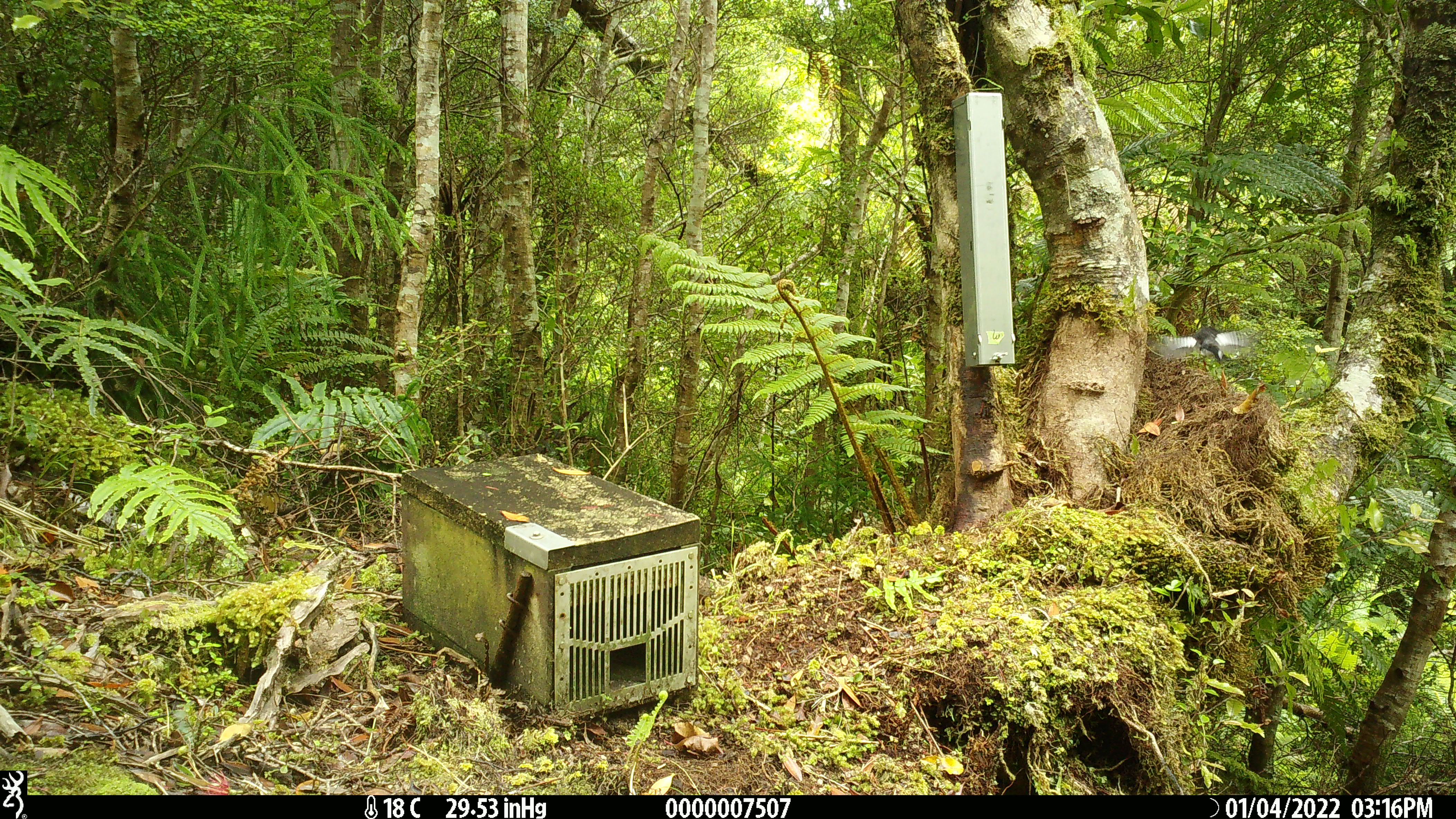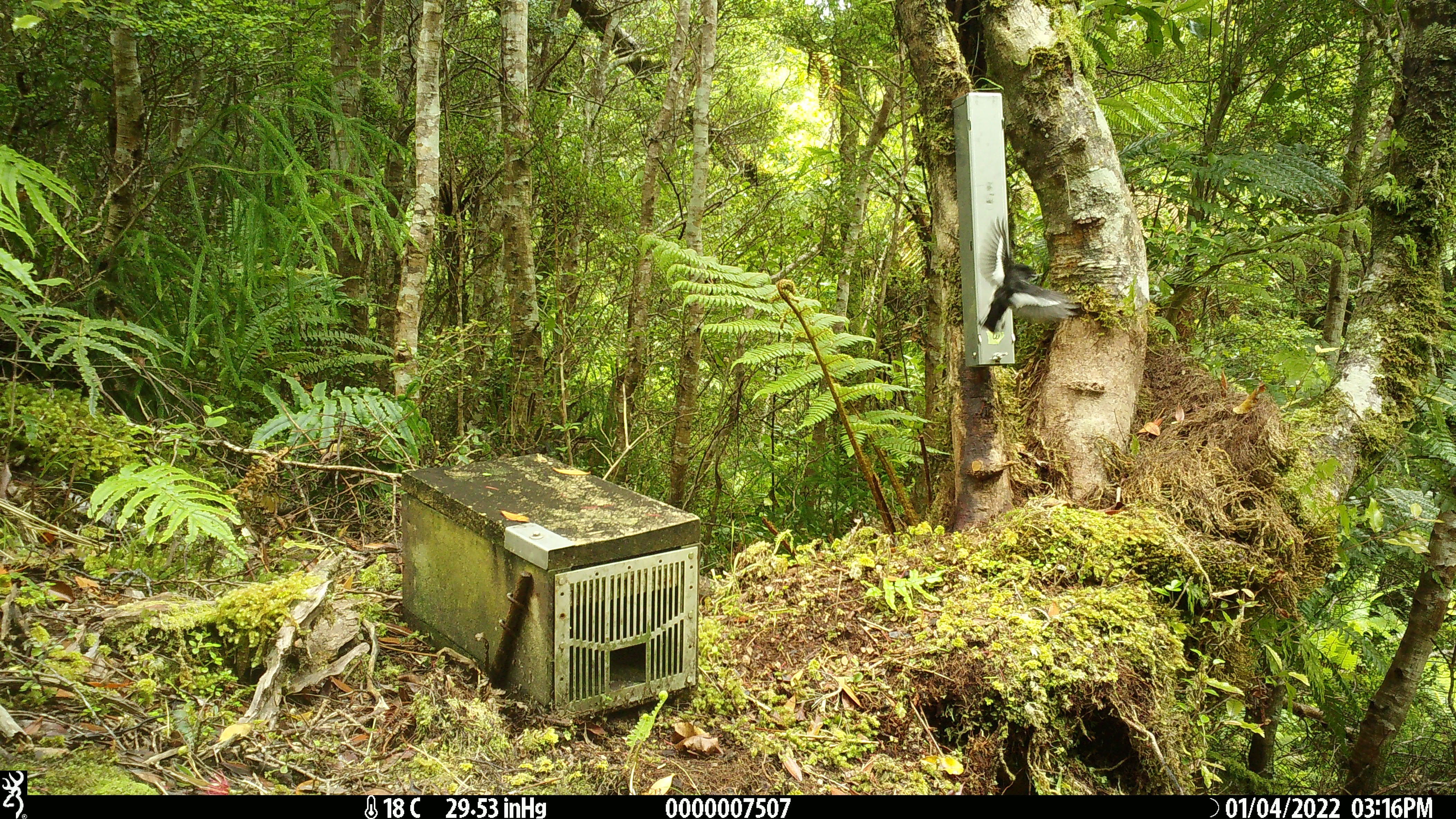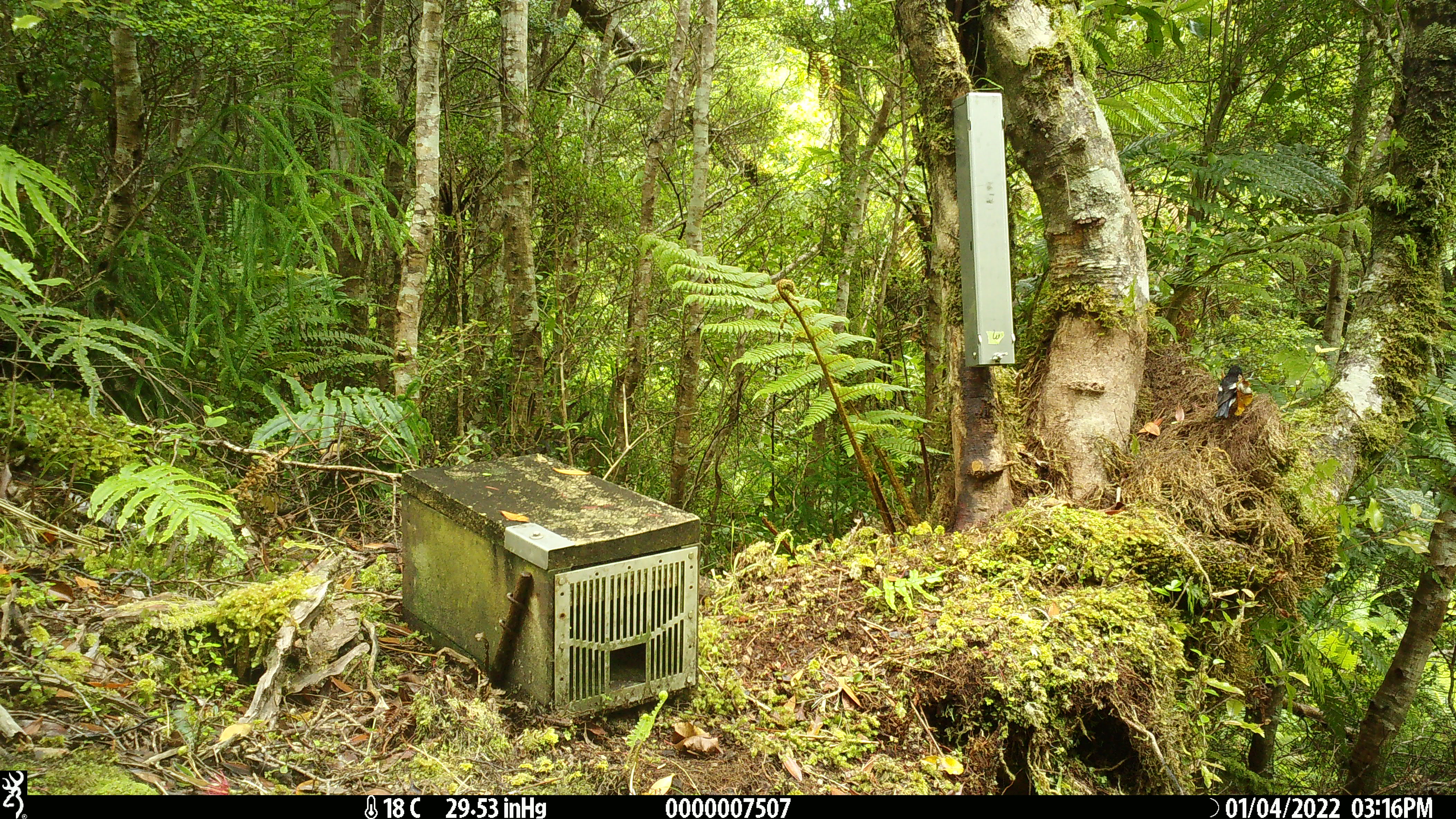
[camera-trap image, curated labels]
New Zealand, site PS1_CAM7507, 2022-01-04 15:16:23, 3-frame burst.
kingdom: Animalia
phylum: Chordata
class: Aves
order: Passeriformes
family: Petroicidae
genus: Petroica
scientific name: Petroica macrocephala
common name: tomtit